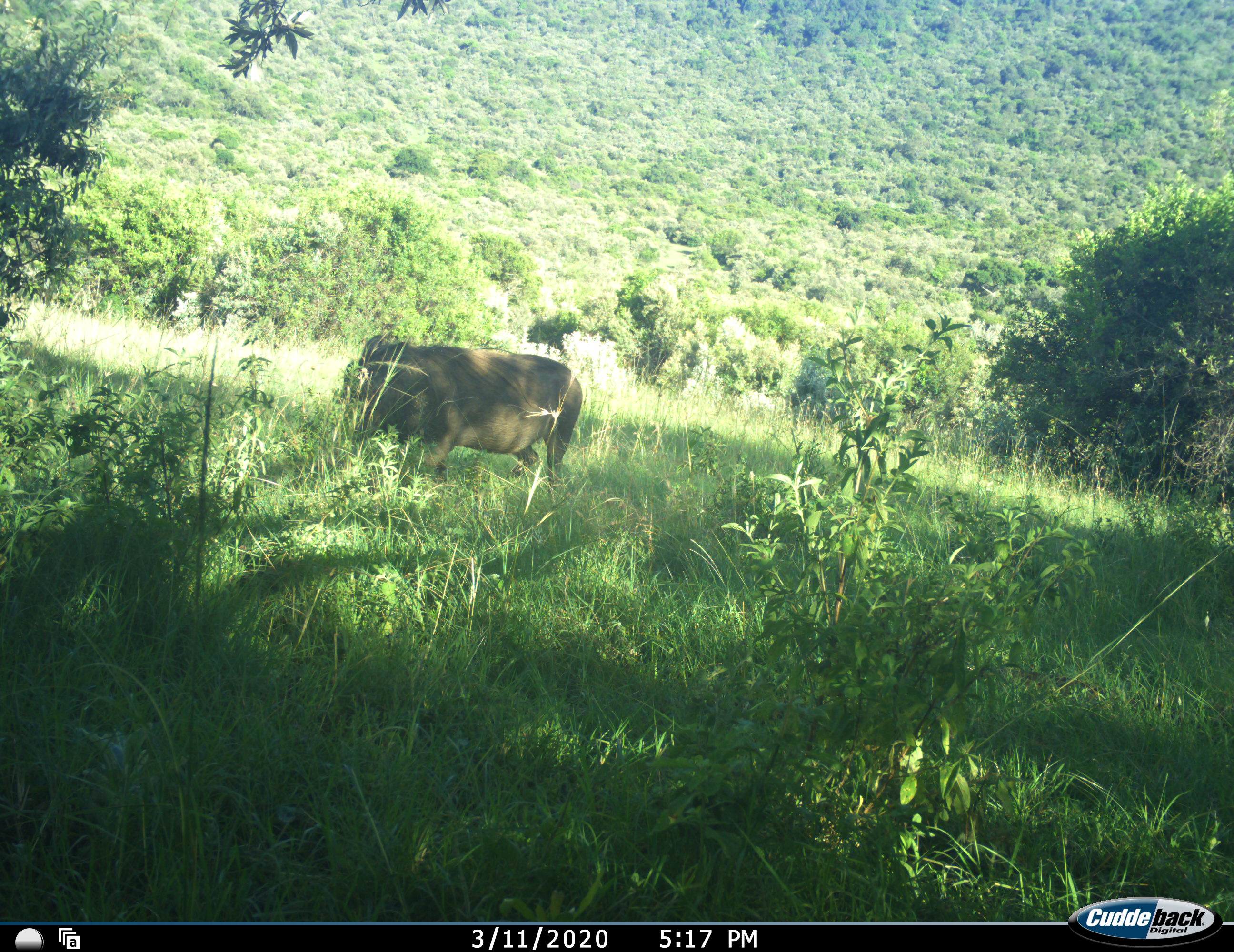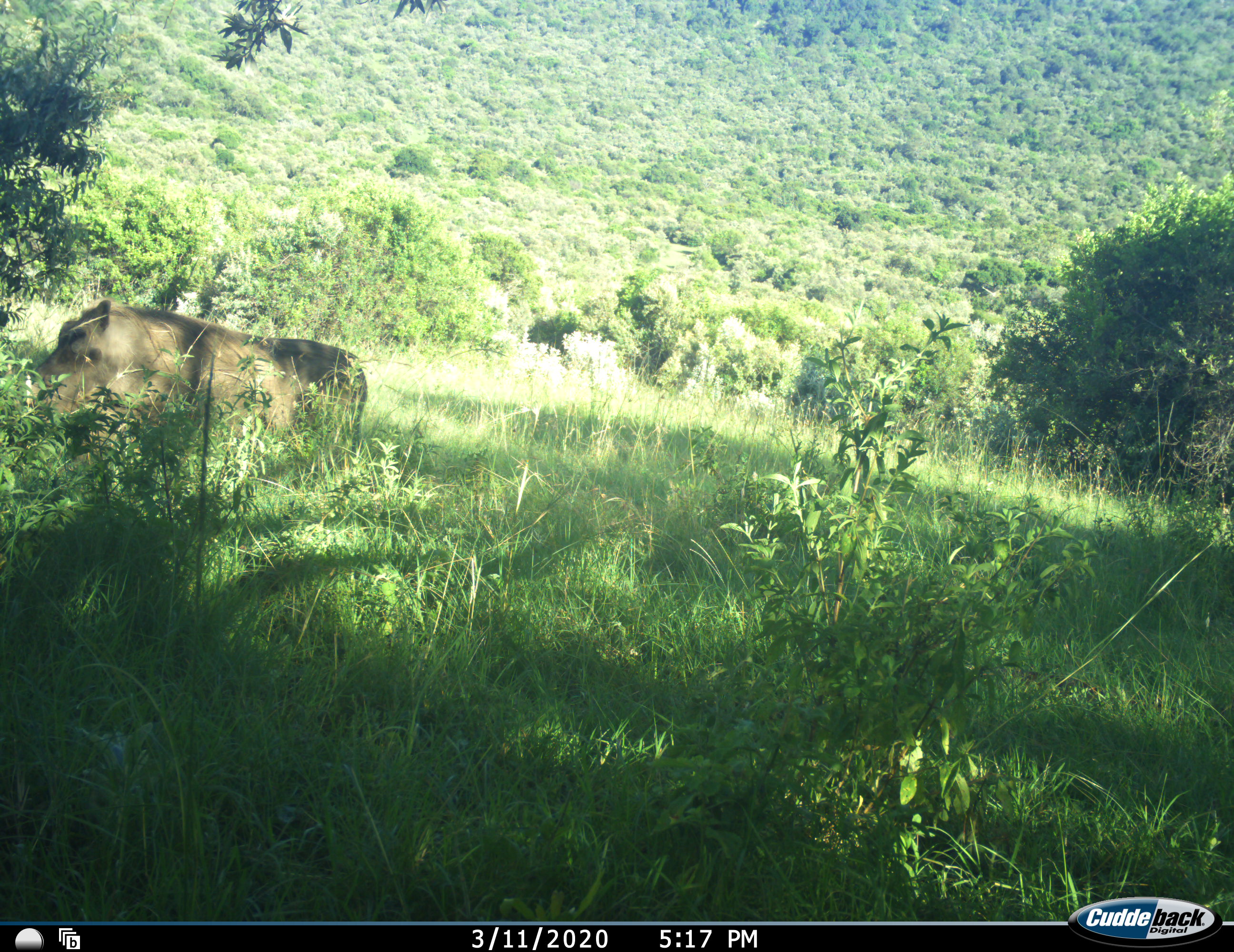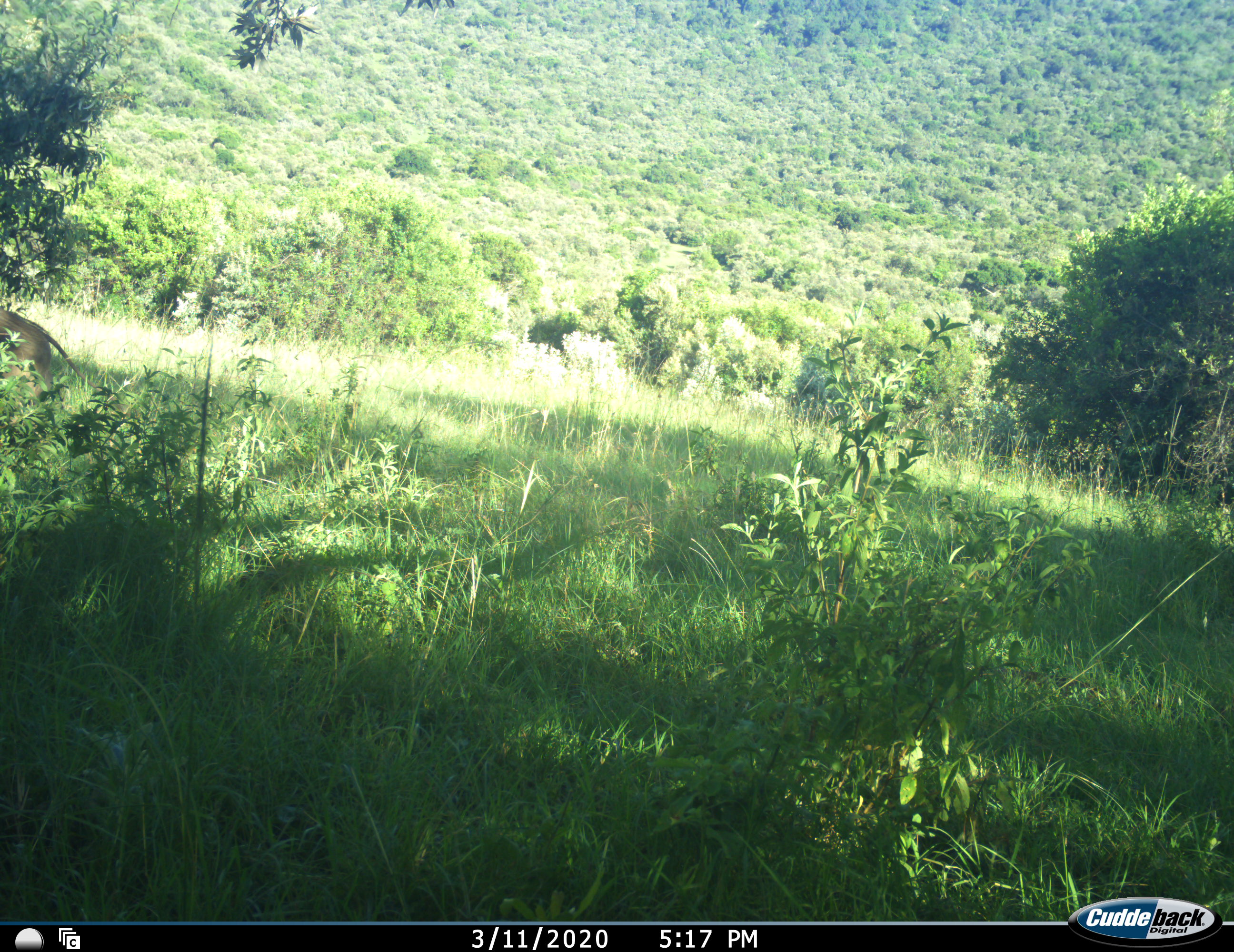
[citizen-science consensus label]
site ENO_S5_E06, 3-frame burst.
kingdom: Animalia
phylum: Chordata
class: Mammalia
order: Artiodactyla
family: Suidae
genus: Phacochoerus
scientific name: Phacochoerus africanus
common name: warthog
Warthog (Phacochoerus africanus), count 1. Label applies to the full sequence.